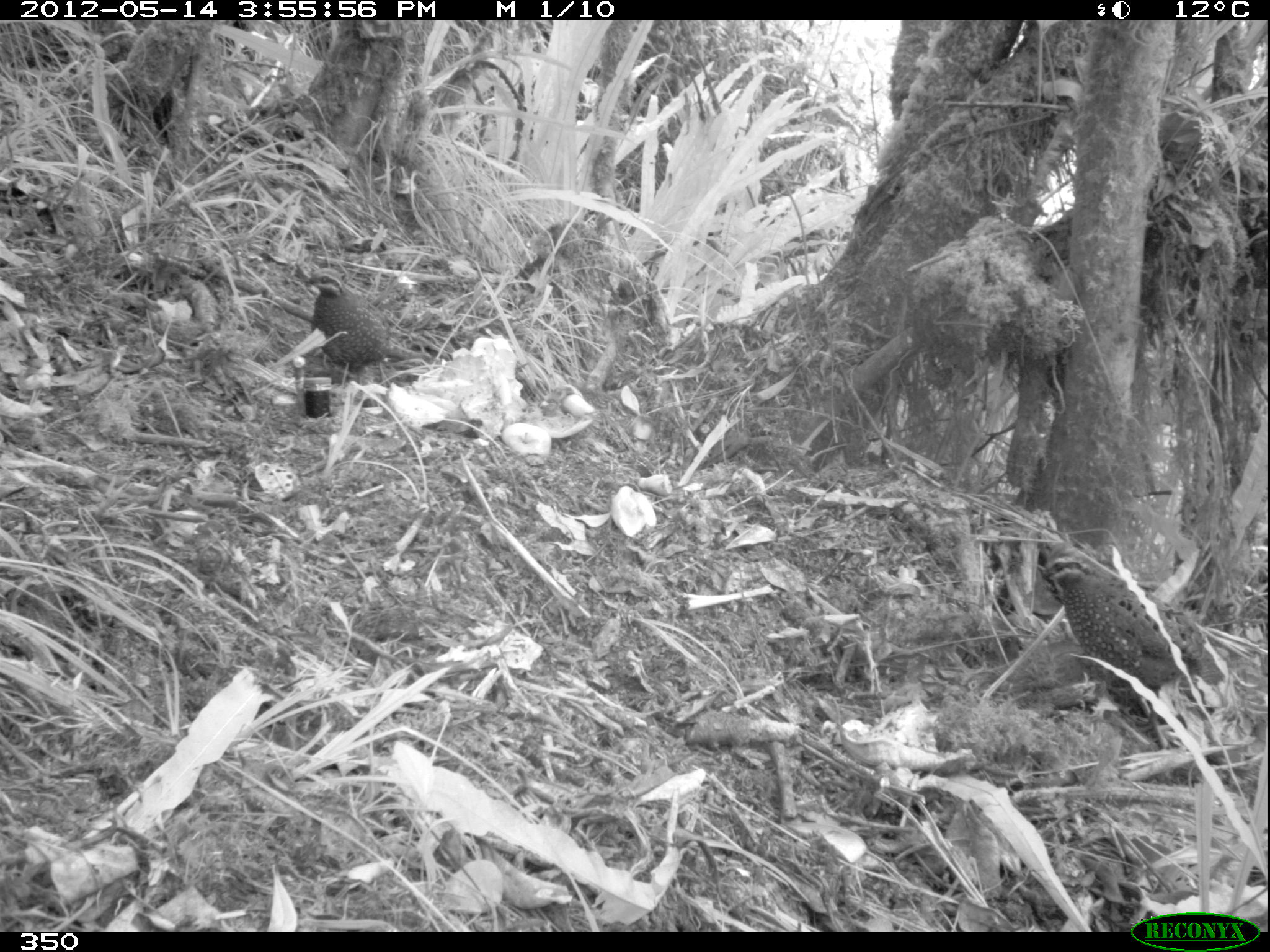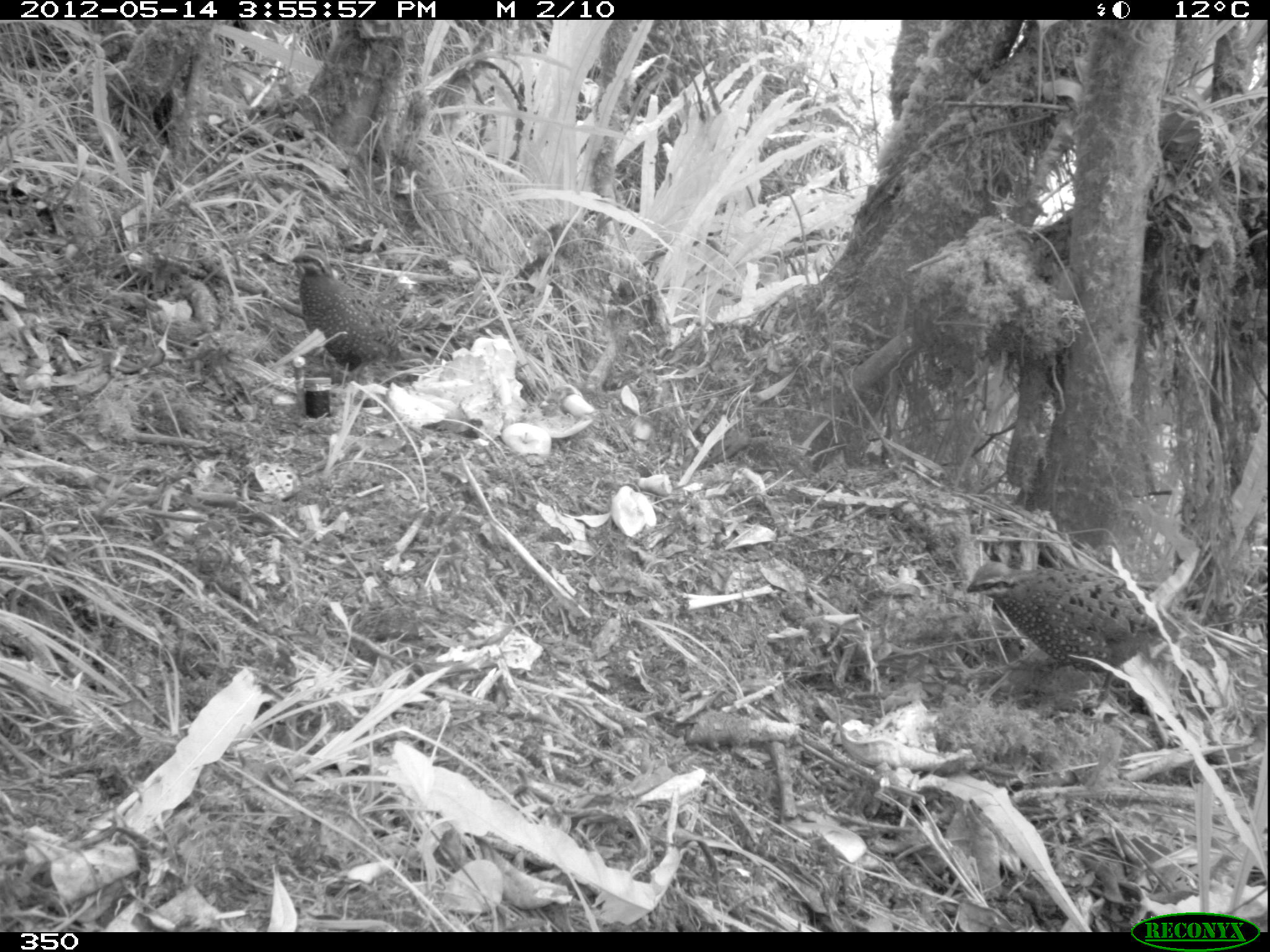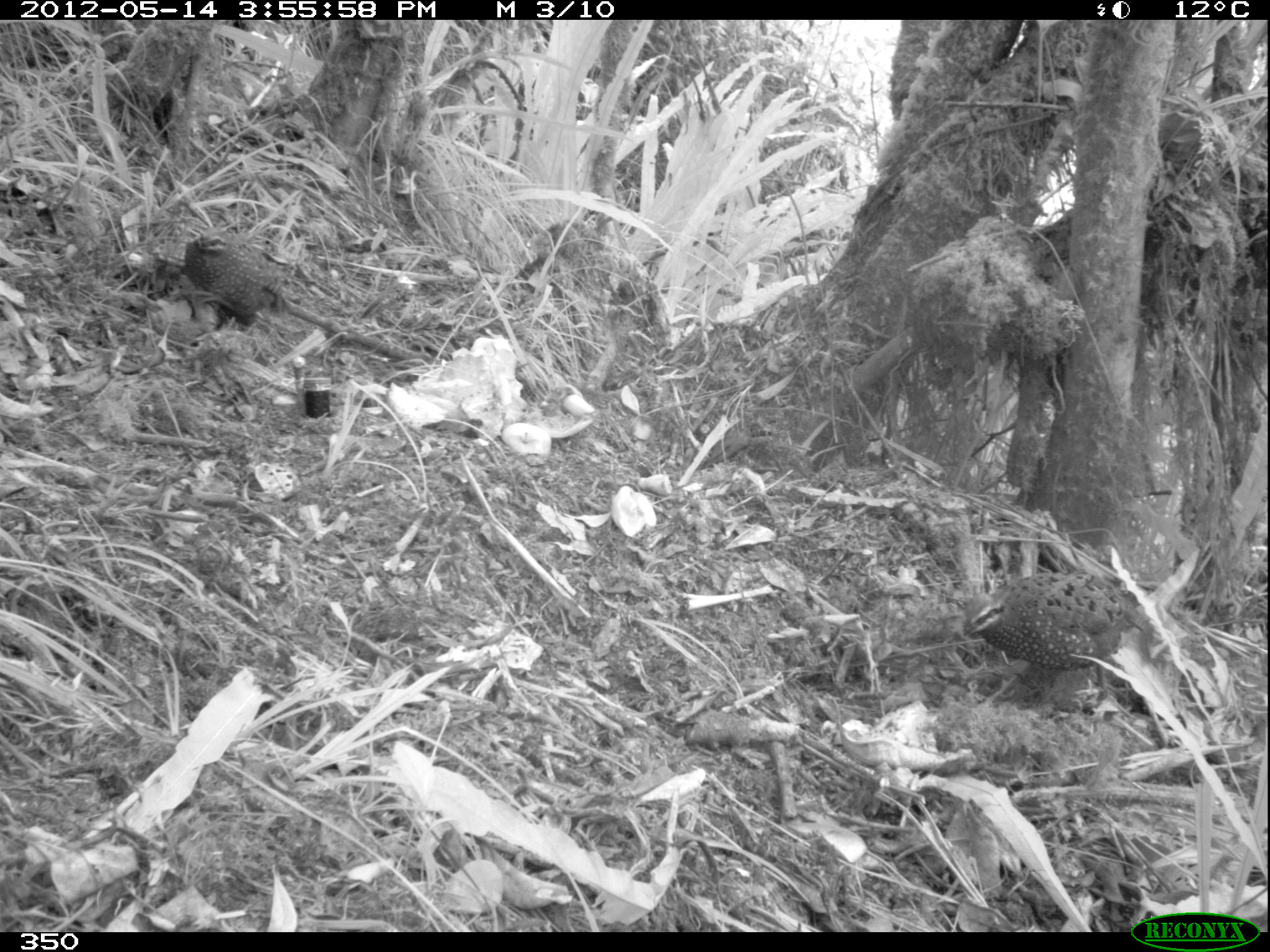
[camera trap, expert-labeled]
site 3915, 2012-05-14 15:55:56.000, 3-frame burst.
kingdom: Animalia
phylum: Chordata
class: Aves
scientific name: Aves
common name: bird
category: unknown bird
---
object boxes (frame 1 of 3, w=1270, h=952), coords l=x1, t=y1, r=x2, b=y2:
unknown bird: l=1041, t=541, r=1224, b=750; l=303, t=266, r=433, b=387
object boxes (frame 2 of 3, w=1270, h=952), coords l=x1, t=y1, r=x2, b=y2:
unknown bird: l=963, t=559, r=1166, b=715; l=290, t=248, r=413, b=380